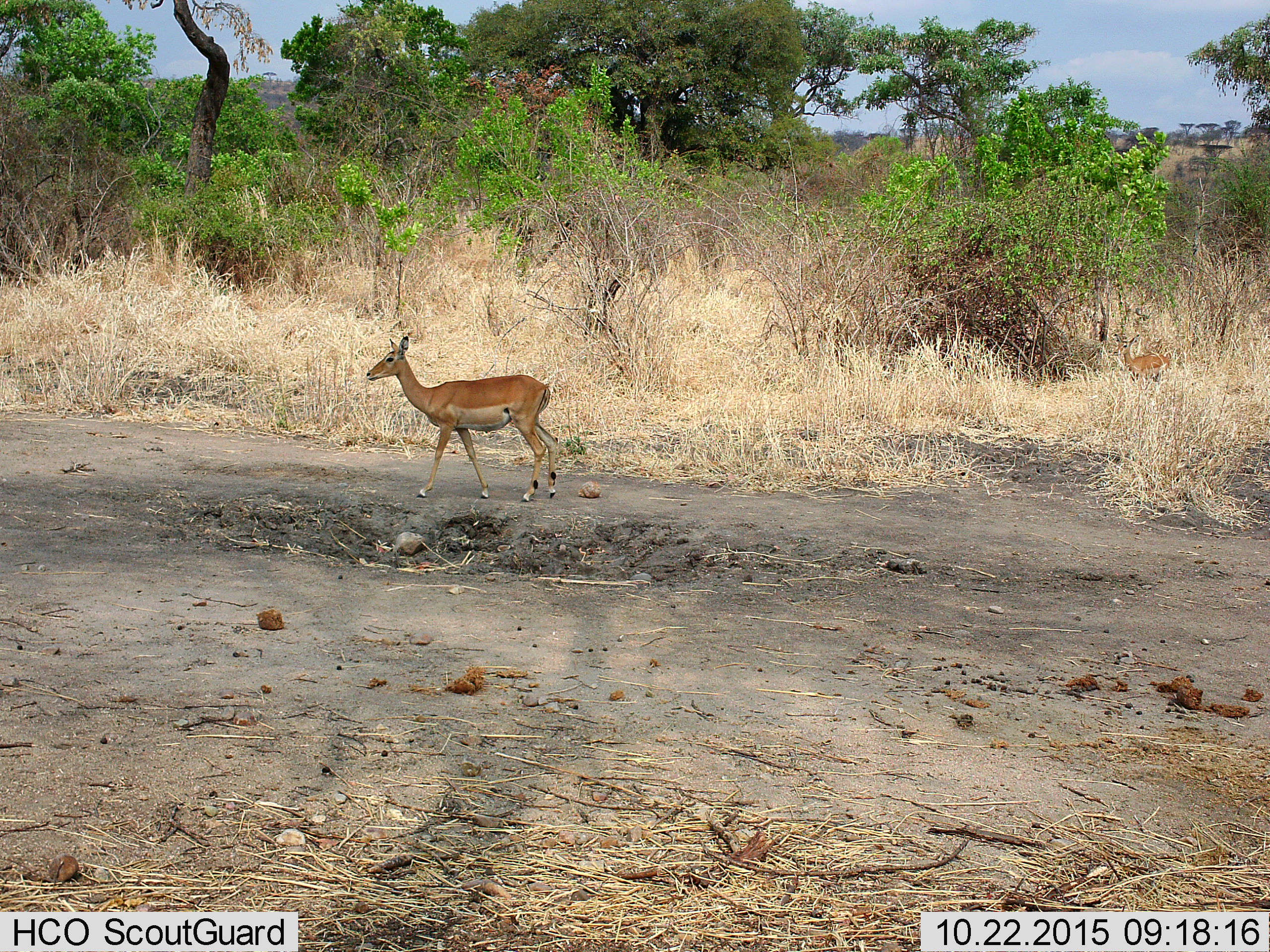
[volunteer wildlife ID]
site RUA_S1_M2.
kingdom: Animalia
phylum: Chordata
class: Mammalia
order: Artiodactyla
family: Bovidae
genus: Aepyceros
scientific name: Aepyceros melampus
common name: impala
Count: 2.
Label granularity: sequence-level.